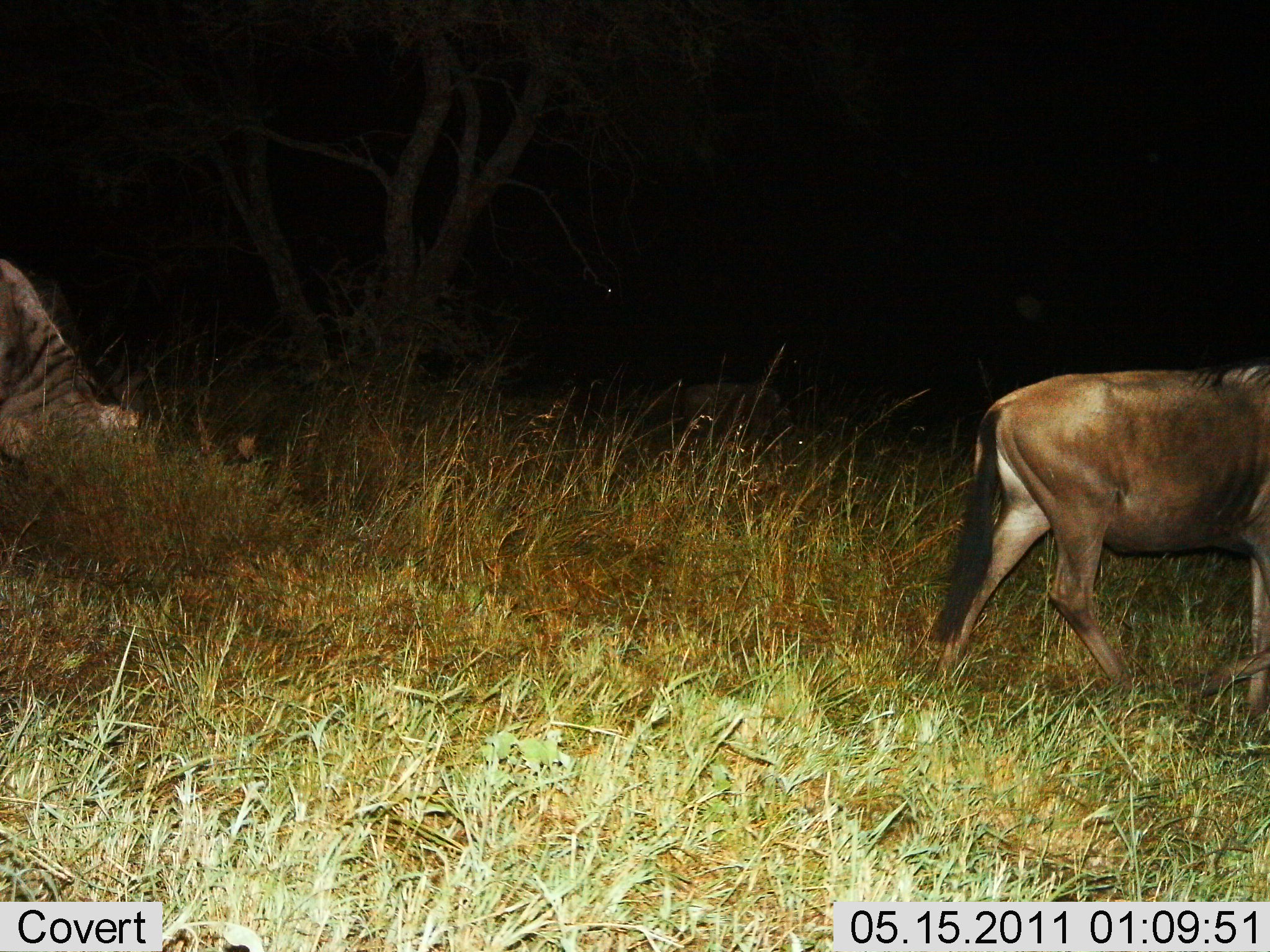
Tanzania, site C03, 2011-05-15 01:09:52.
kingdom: Animalia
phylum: Chordata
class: Mammalia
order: Artiodactyla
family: Bovidae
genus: Connochaetes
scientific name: Connochaetes taurinus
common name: blue wildebeest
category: wildebeest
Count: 2.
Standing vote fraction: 25%.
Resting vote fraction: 0%.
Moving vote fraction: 100%.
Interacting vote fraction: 0%.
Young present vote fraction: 0%.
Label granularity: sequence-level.